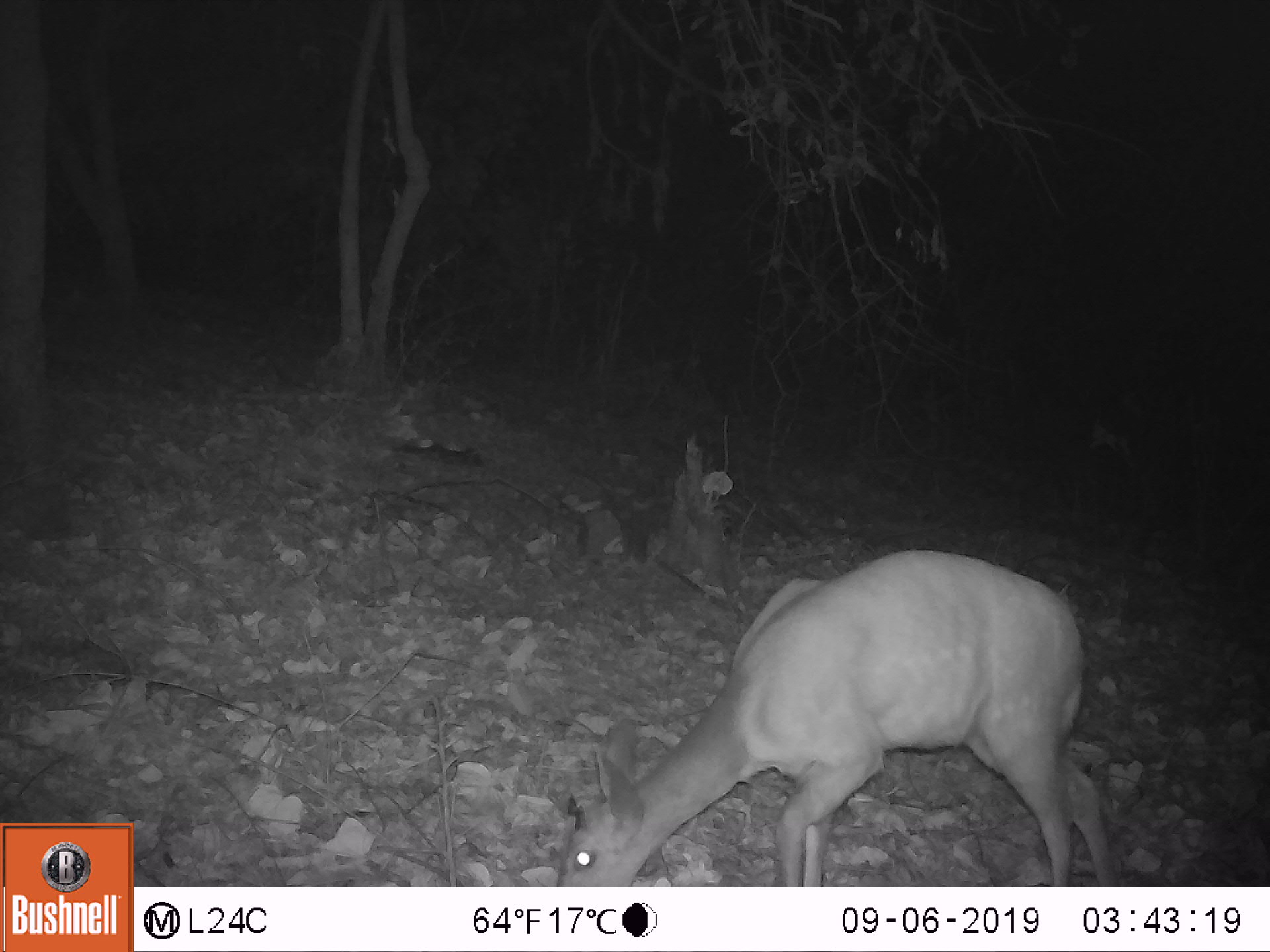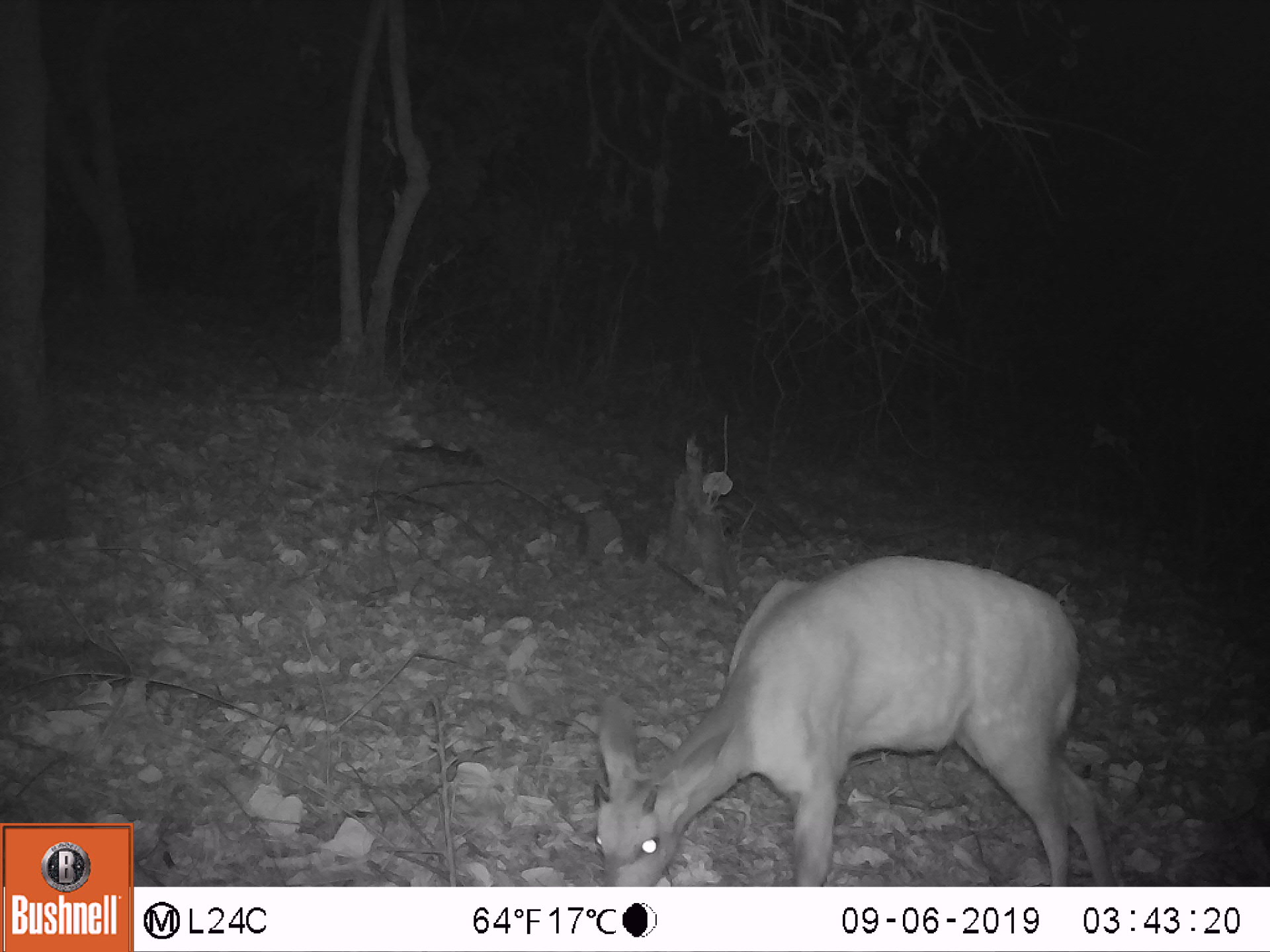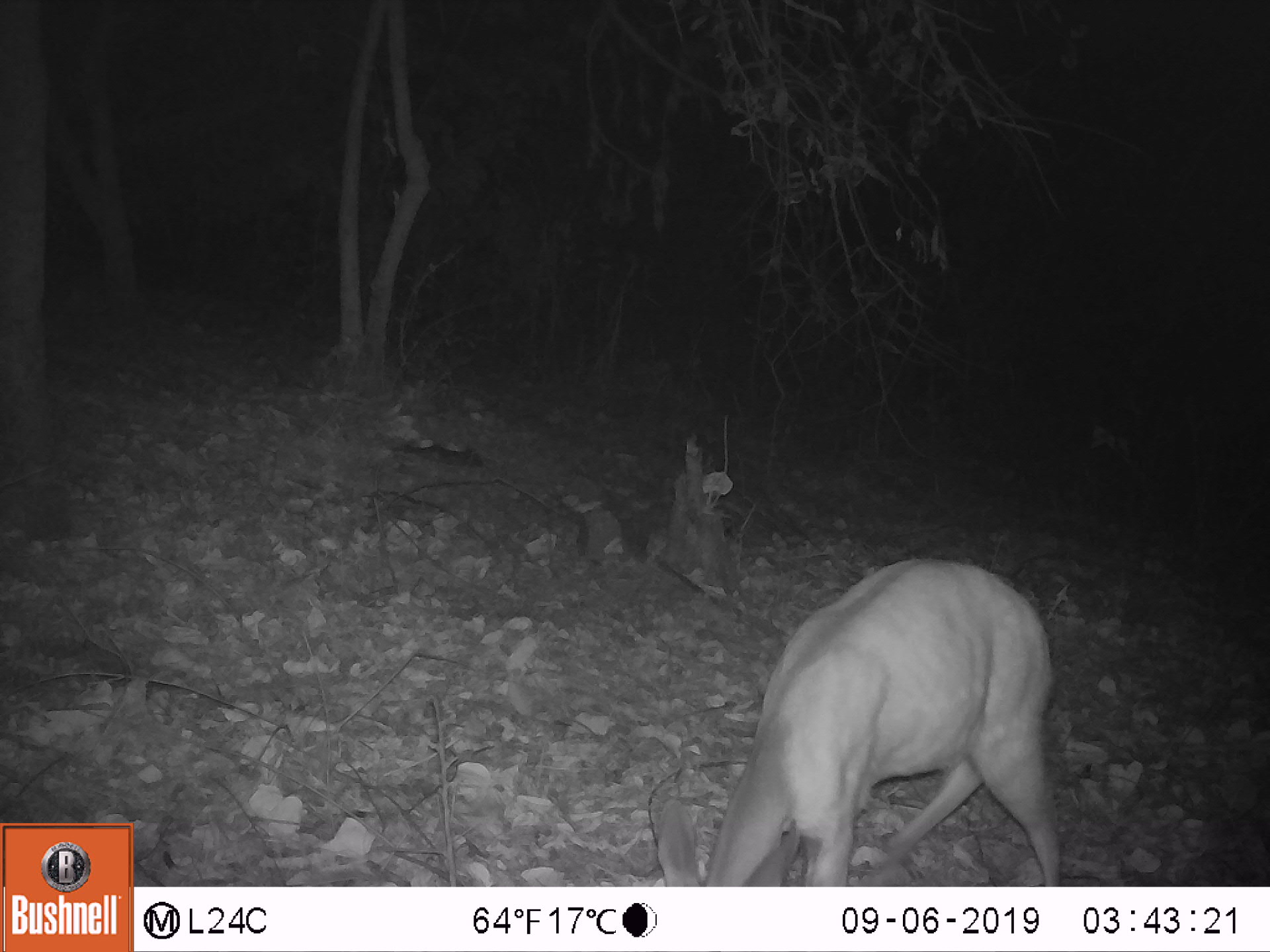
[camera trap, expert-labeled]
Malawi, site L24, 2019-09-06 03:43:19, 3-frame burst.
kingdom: Animalia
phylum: Chordata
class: Mammalia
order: Artiodactyla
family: Bovidae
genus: Tragelaphus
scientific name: Tragelaphus sylvaticus sylvaticus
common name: cape bushbuck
Cape bushbuck (Tragelaphus sylvaticus sylvaticus), count 1.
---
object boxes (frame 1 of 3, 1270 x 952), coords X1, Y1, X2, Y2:
cape bushbuck: 555, 550, 1118, 878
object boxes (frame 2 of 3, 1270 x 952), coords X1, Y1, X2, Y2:
cape bushbuck: 581, 550, 1117, 882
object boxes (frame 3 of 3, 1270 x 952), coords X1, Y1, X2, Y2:
cape bushbuck: 650, 555, 1068, 882